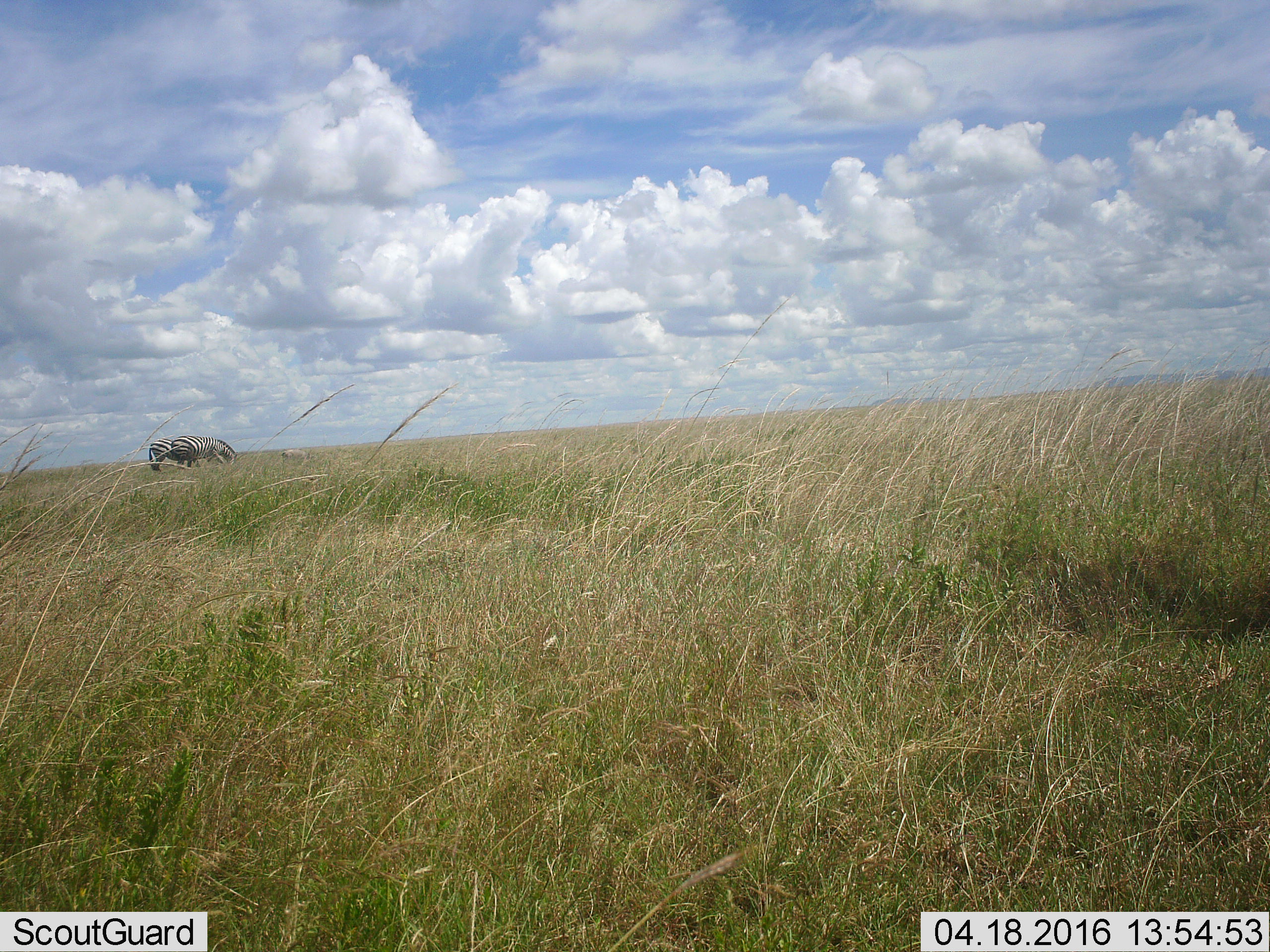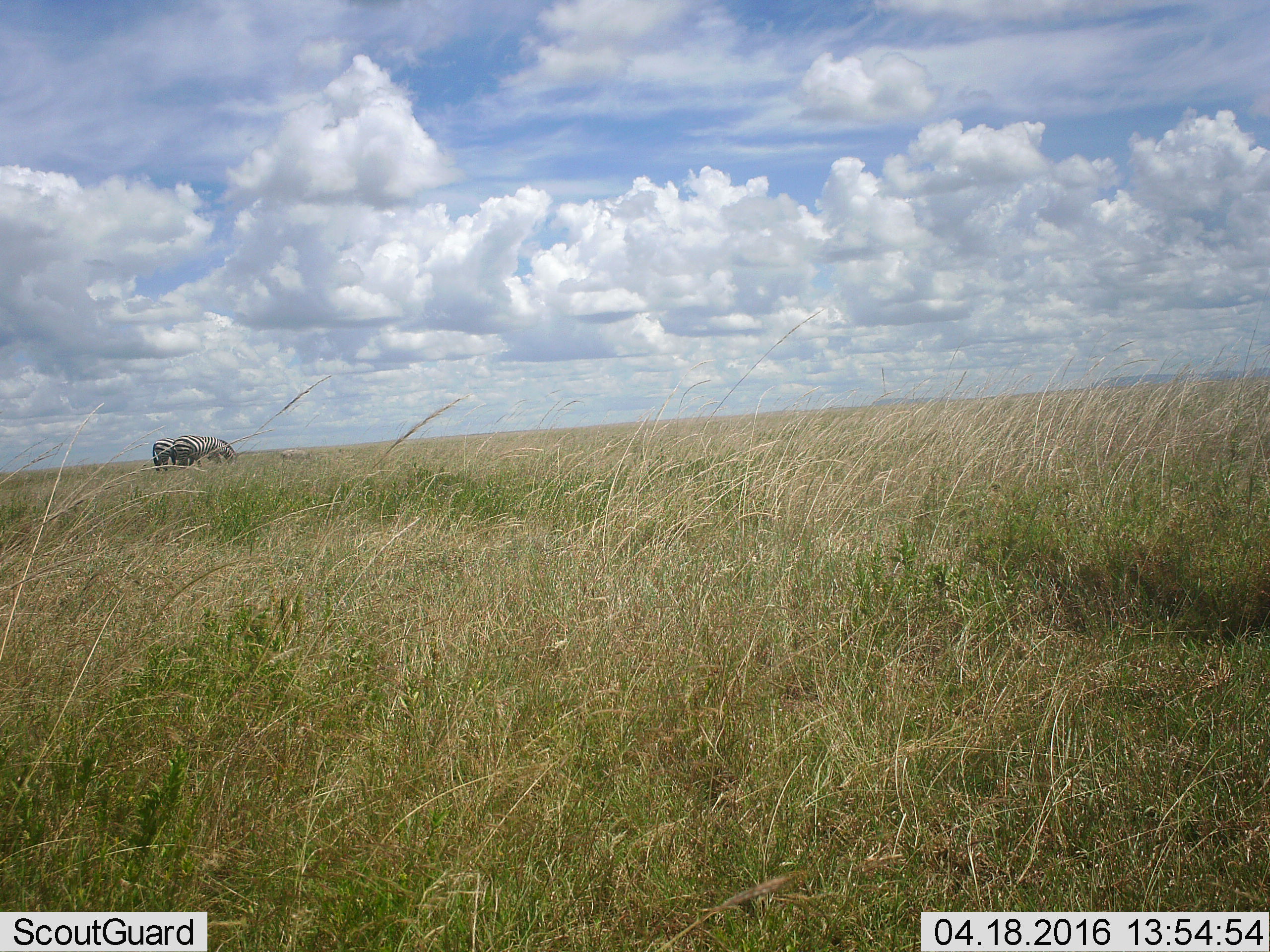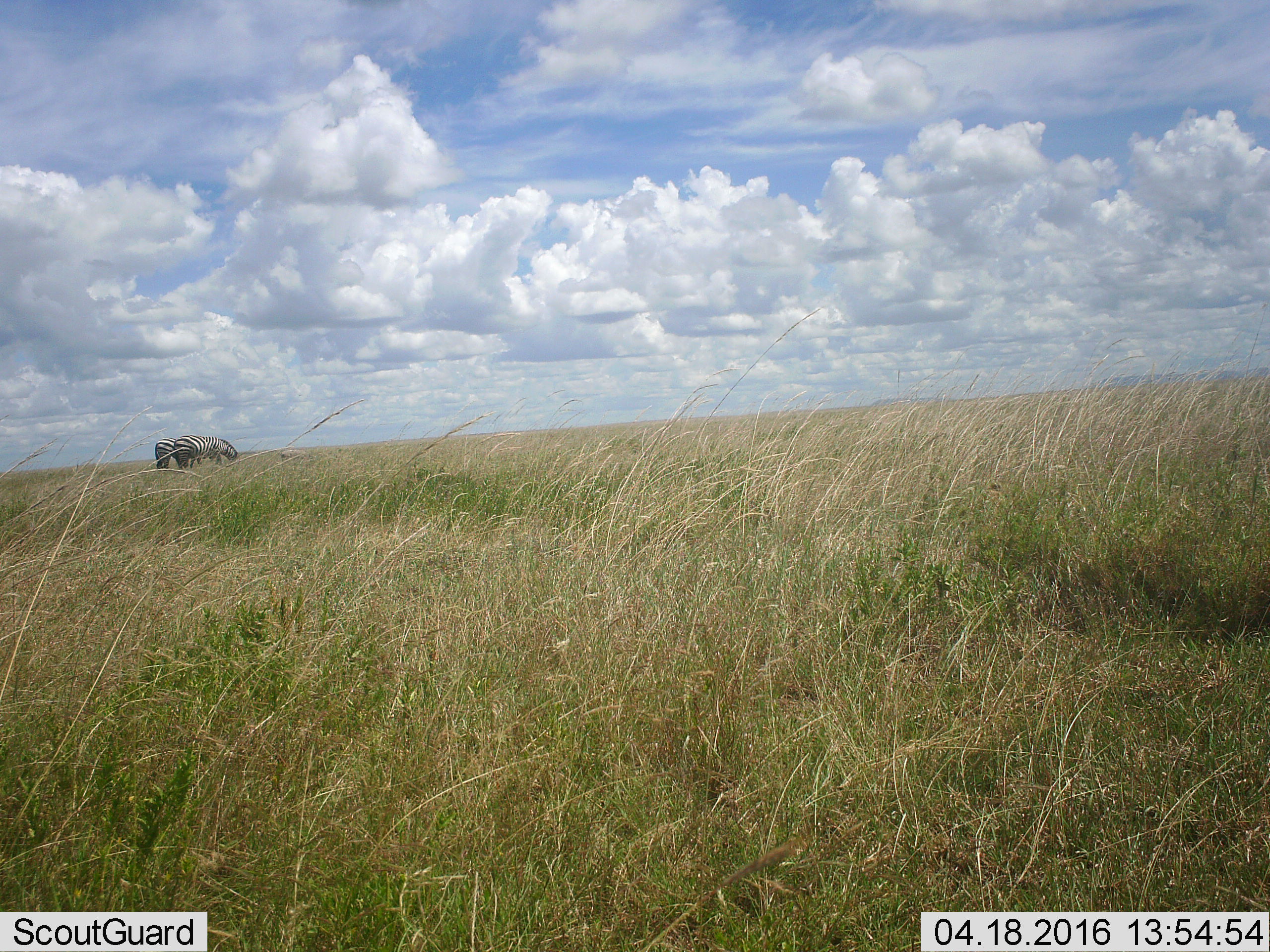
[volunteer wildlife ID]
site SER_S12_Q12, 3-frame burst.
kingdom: Animalia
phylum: Chordata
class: Mammalia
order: Perissodactyla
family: Equidae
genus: Equus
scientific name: Equus quagga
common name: plains zebra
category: zebraplains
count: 2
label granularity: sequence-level